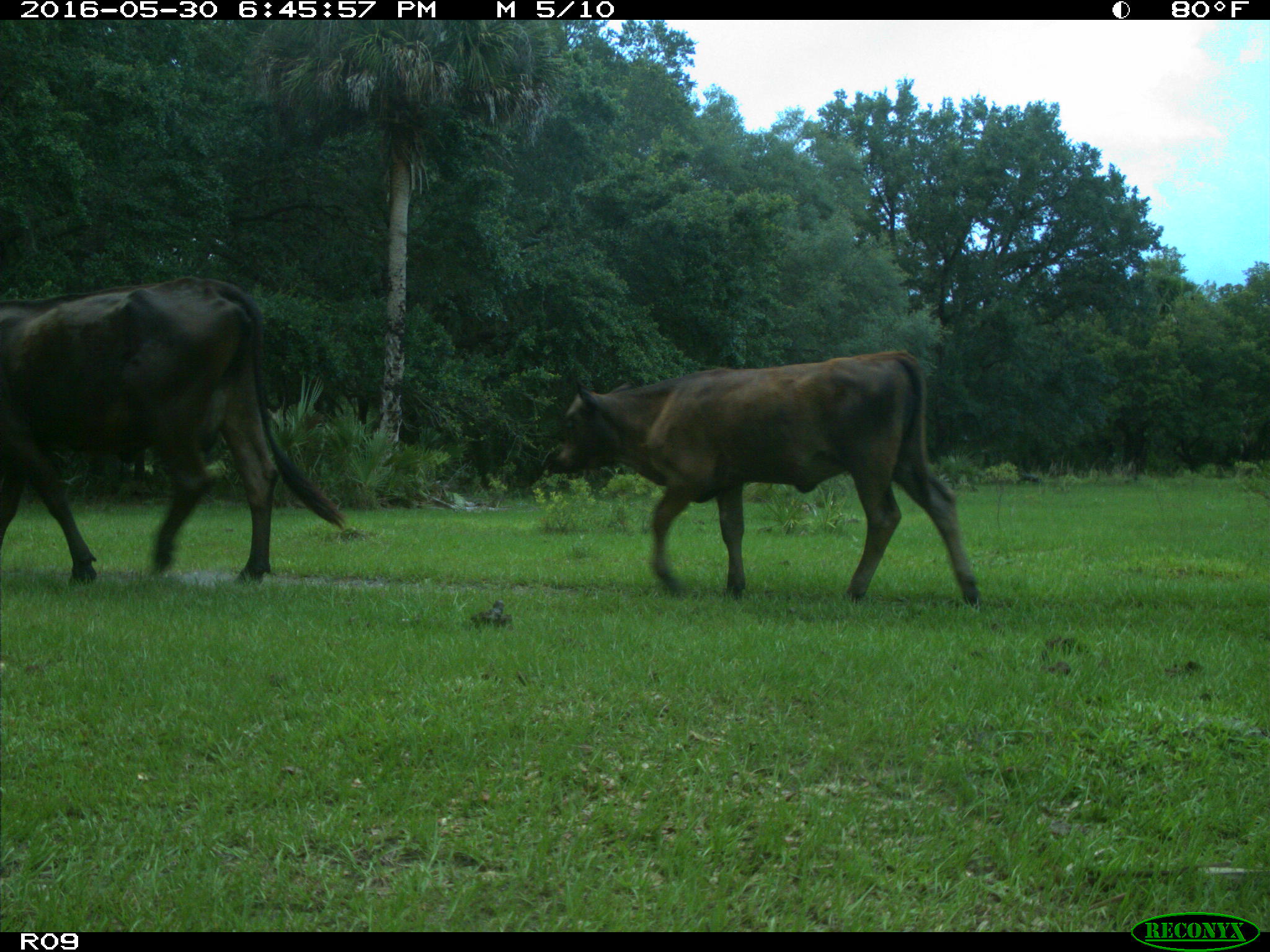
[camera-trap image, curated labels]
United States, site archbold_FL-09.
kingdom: Animalia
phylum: Chordata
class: Mammalia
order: Artiodactyla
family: Bovidae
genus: Bos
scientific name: Bos taurus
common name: domestic cow